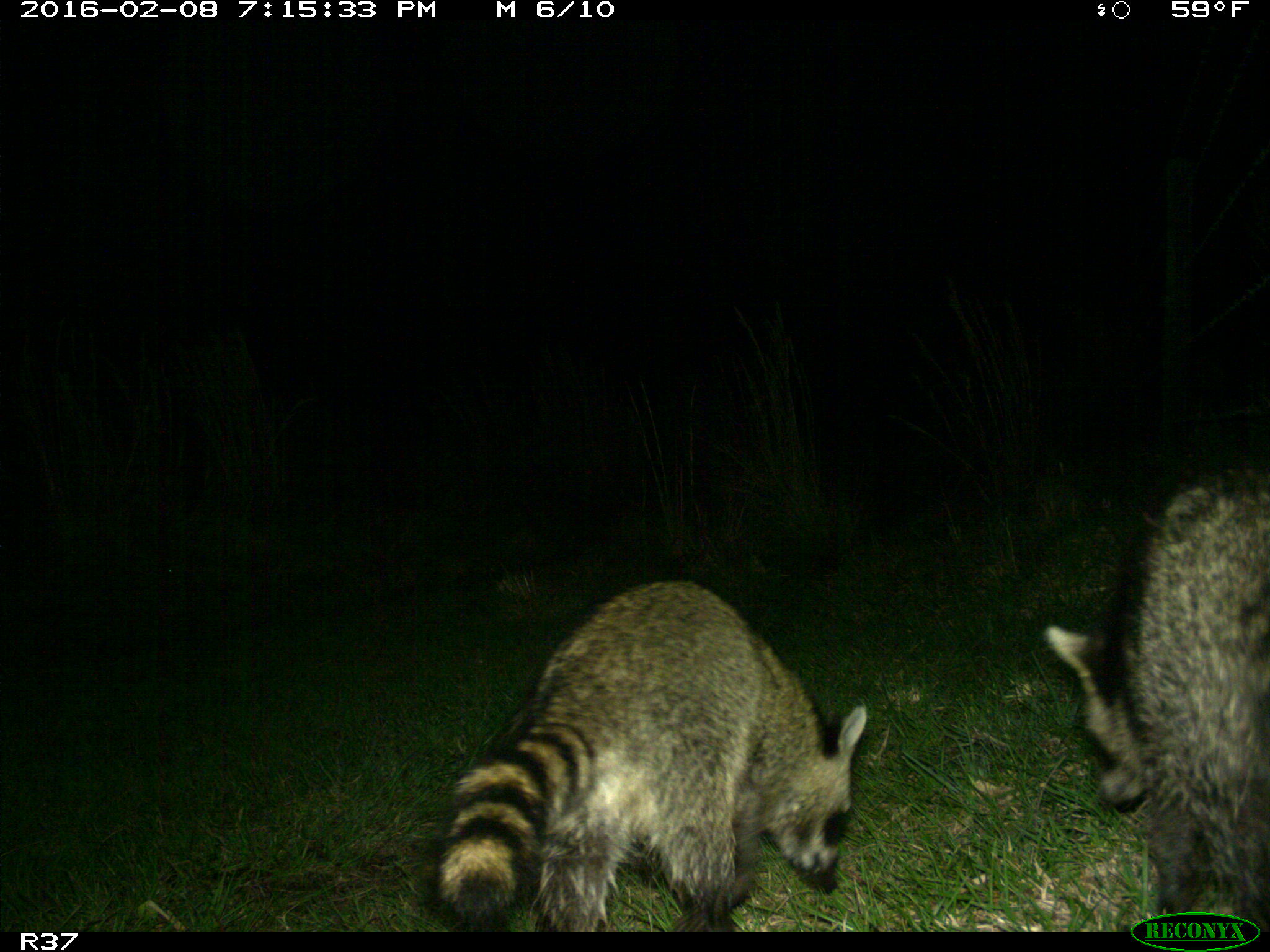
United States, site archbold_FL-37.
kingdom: Animalia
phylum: Chordata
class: Mammalia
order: Carnivora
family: Procyonidae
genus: Procyon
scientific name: Procyon lotor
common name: common raccoon